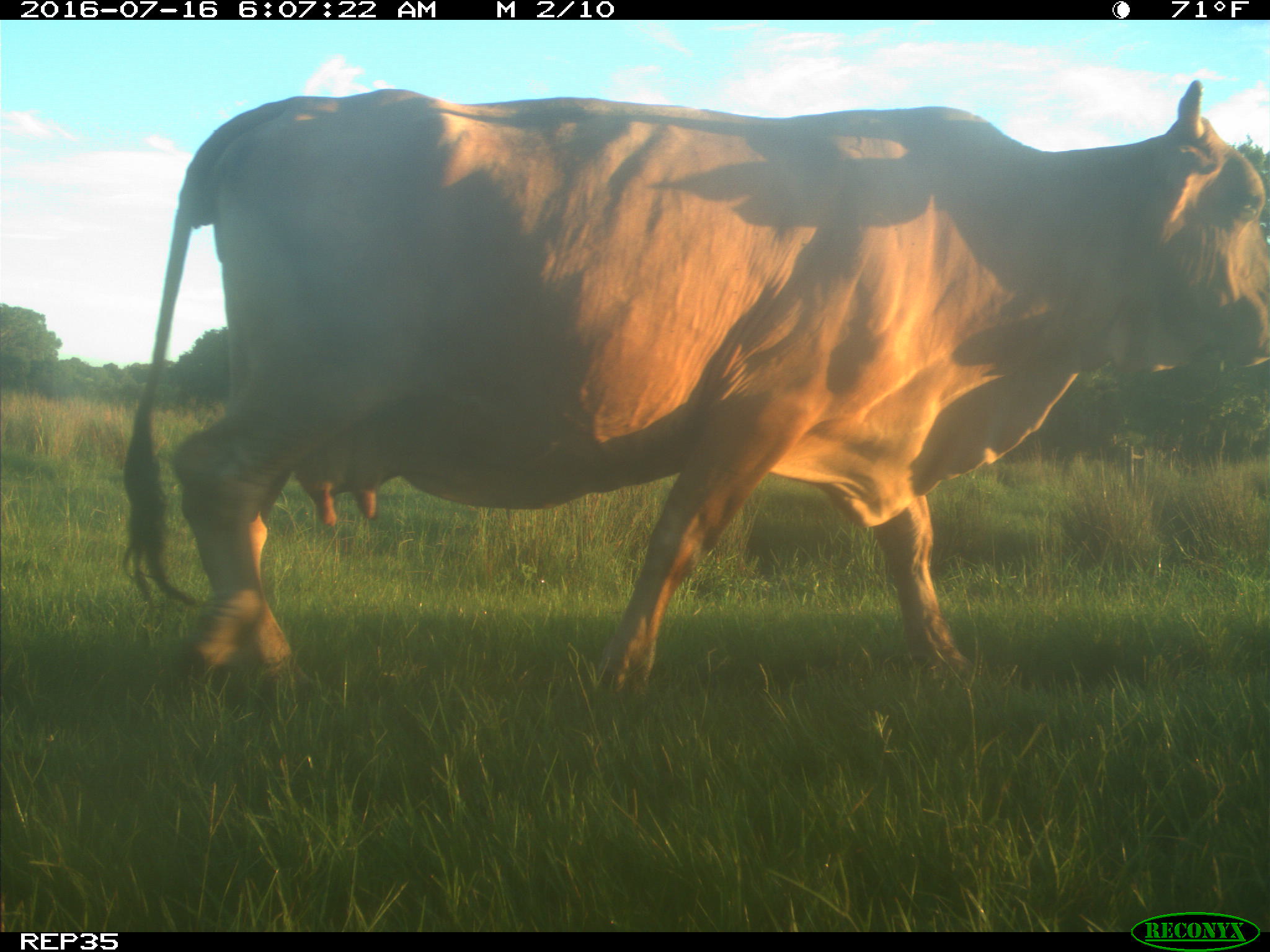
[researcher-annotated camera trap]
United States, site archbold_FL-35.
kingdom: Animalia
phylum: Chordata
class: Mammalia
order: Artiodactyla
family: Bovidae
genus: Bos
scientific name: Bos taurus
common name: domestic cow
Bos taurus (domestic cow).